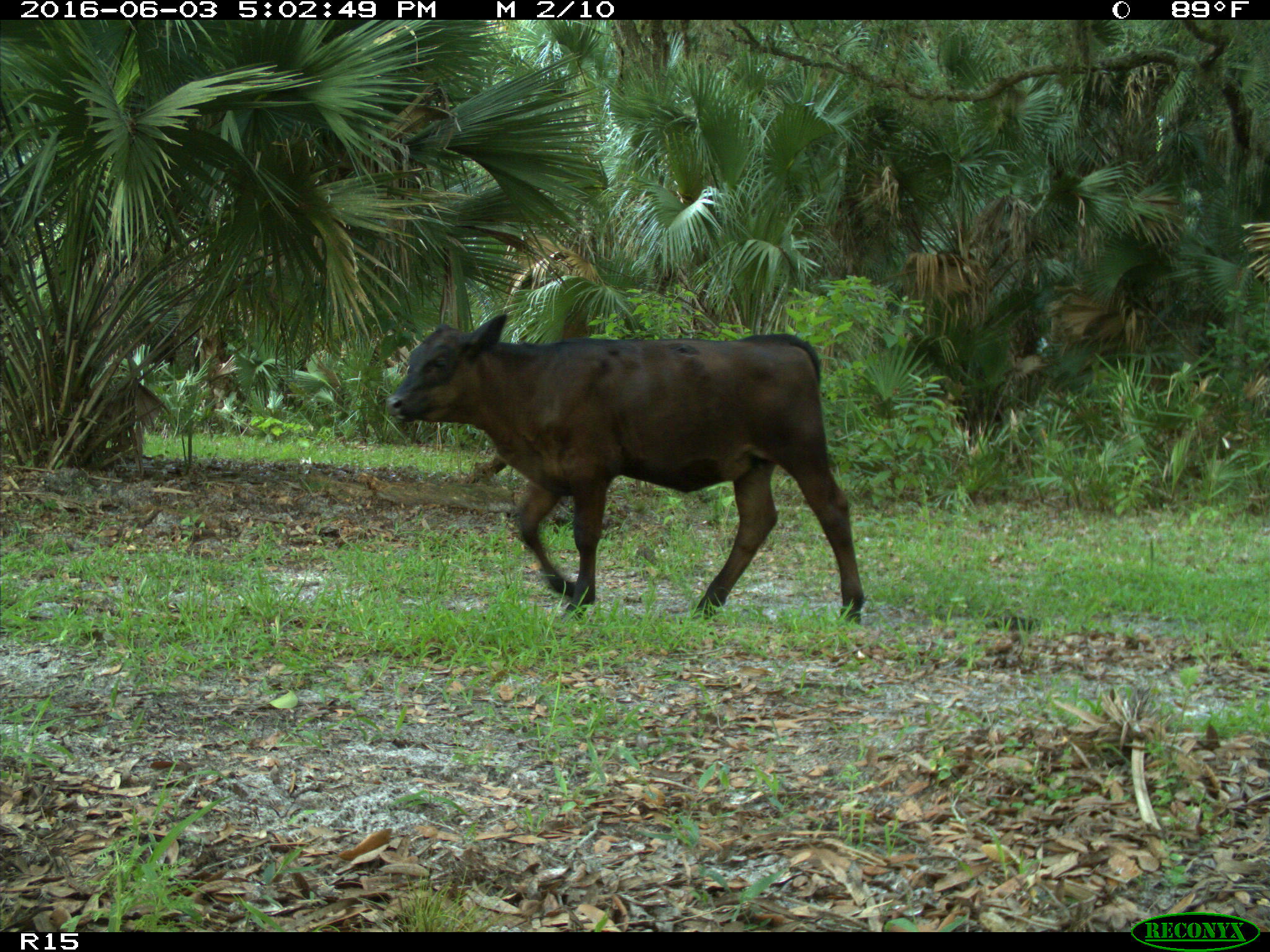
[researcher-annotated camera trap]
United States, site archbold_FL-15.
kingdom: Animalia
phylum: Chordata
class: Mammalia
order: Artiodactyla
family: Bovidae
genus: Bos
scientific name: Bos taurus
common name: domestic cow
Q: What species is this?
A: Bos taurus (domestic cow).